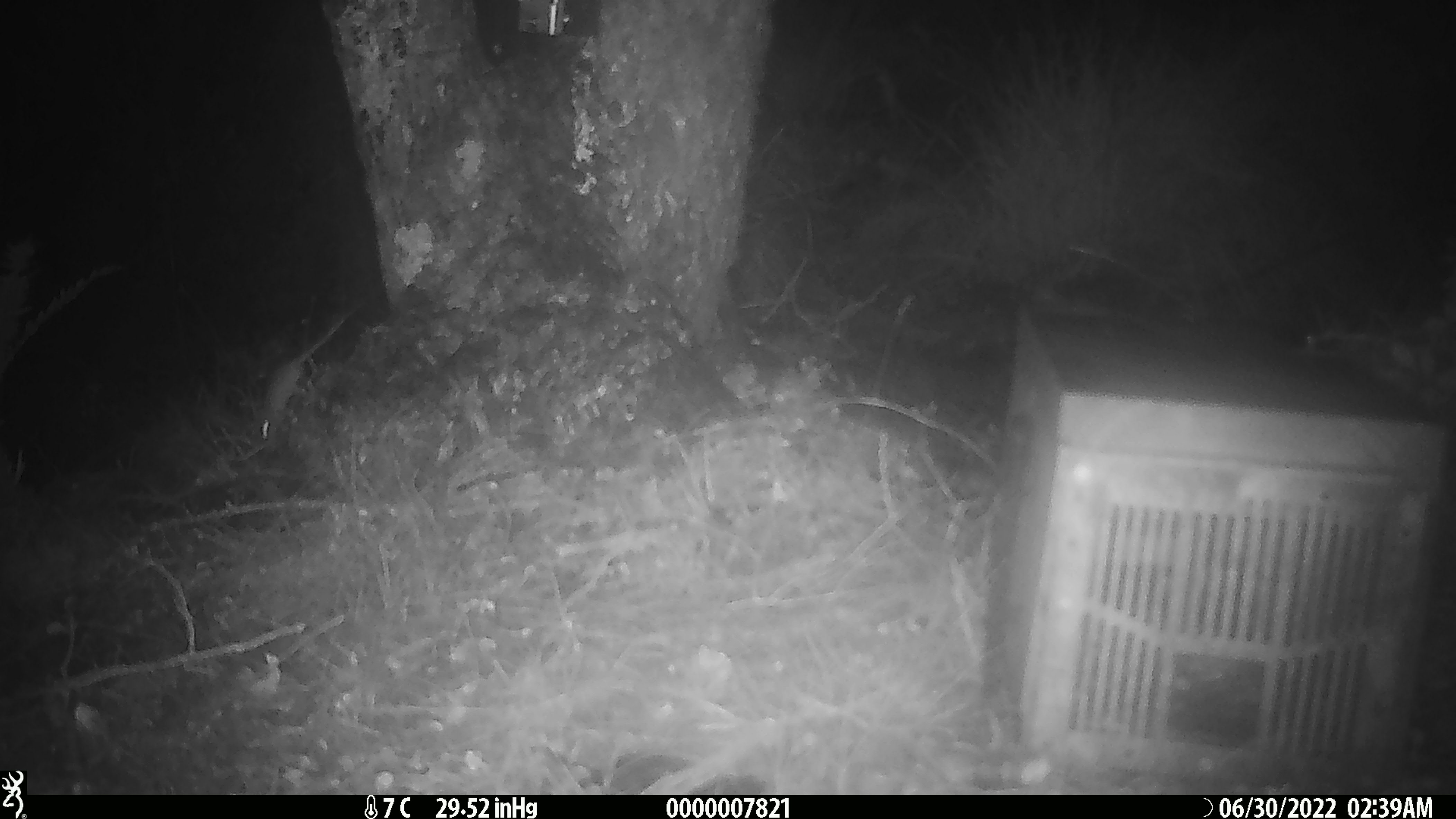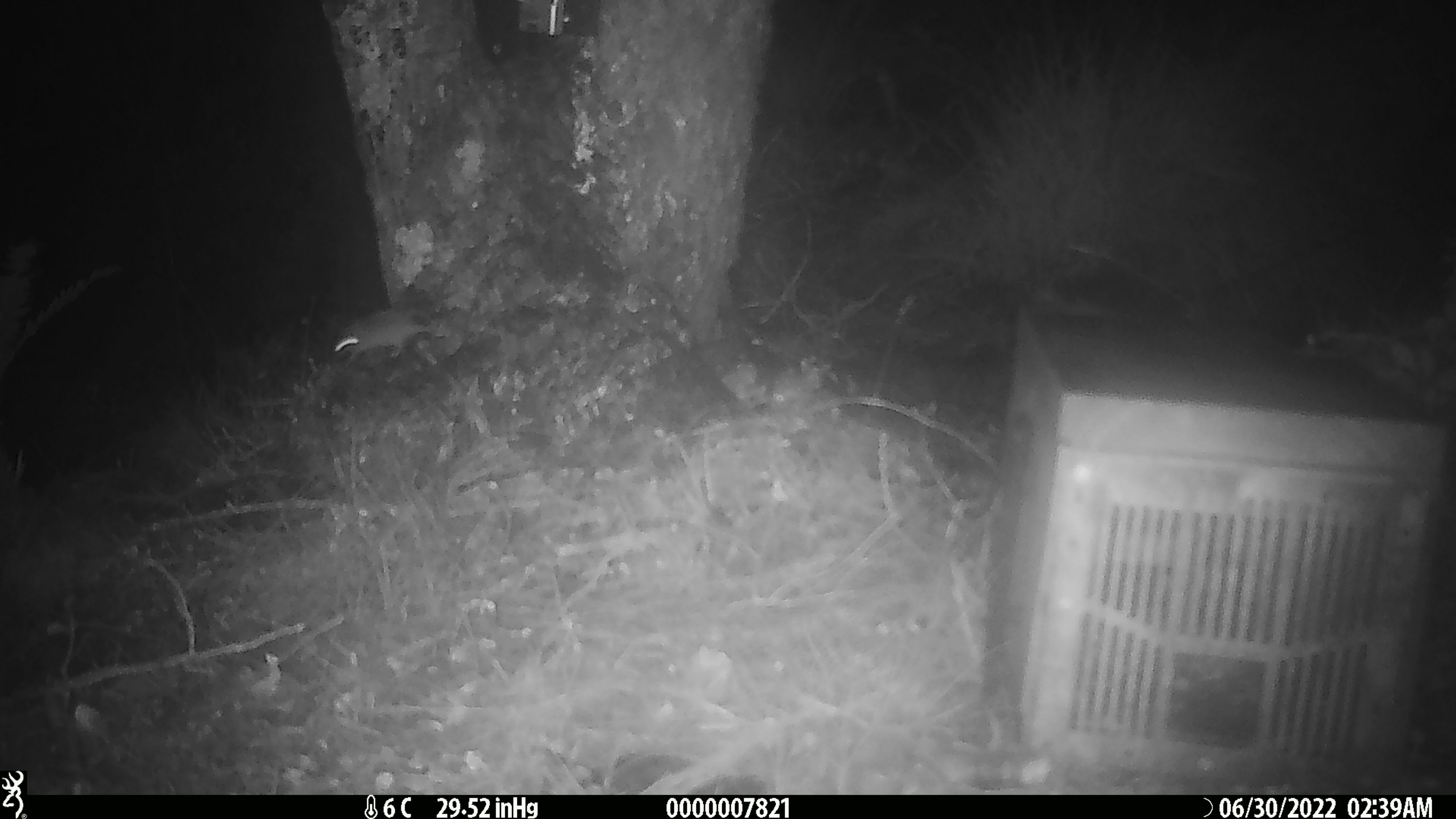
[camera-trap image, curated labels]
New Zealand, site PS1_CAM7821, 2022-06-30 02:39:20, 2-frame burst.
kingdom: Animalia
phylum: Chordata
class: Mammalia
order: Rodentia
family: Muridae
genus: Mus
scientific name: Mus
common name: mouse